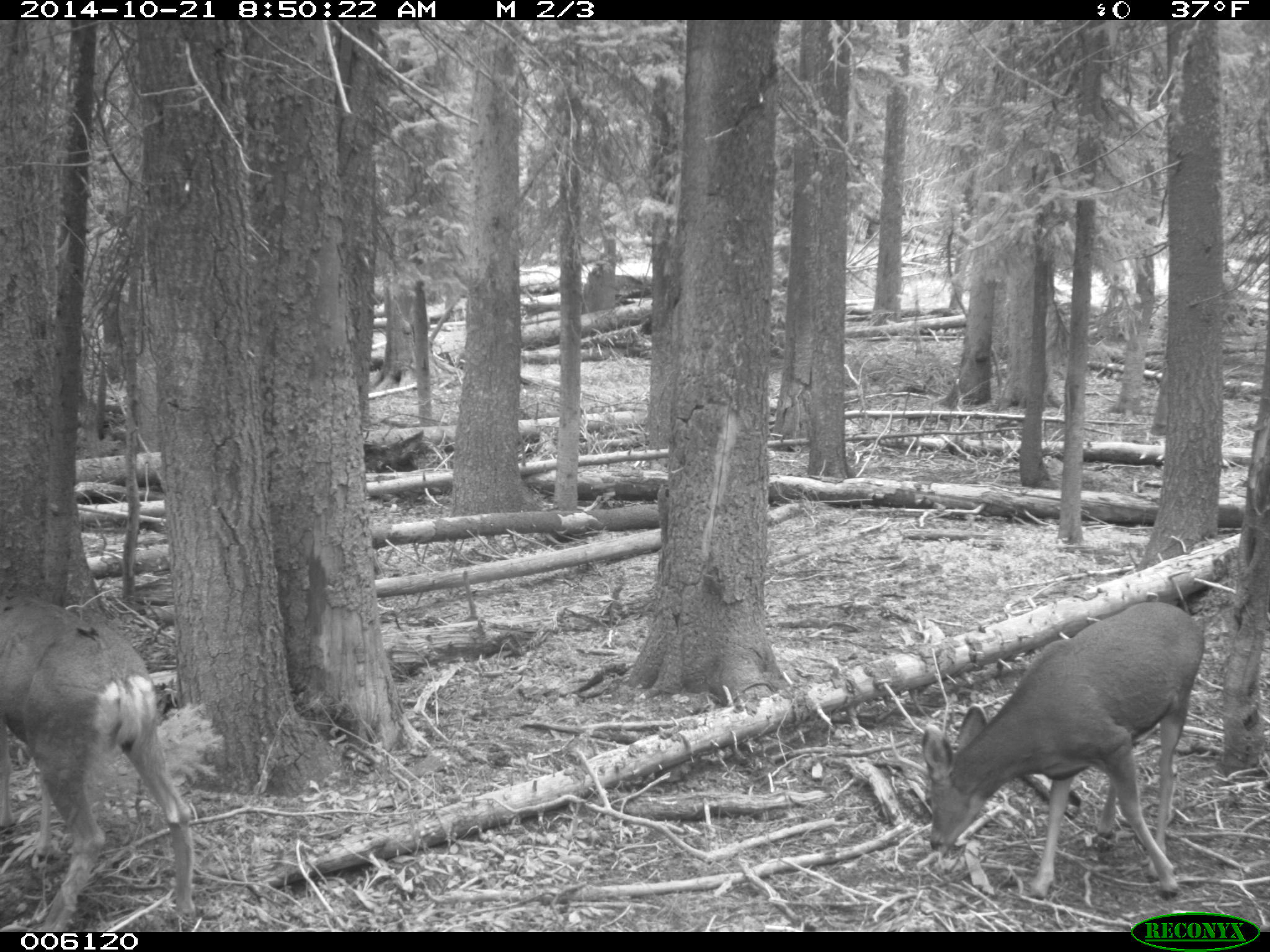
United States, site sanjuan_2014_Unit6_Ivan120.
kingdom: Animalia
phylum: Chordata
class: Mammalia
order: Artiodactyla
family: Cervidae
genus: Odocoileus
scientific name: Odocoileus hemionus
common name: mule deer